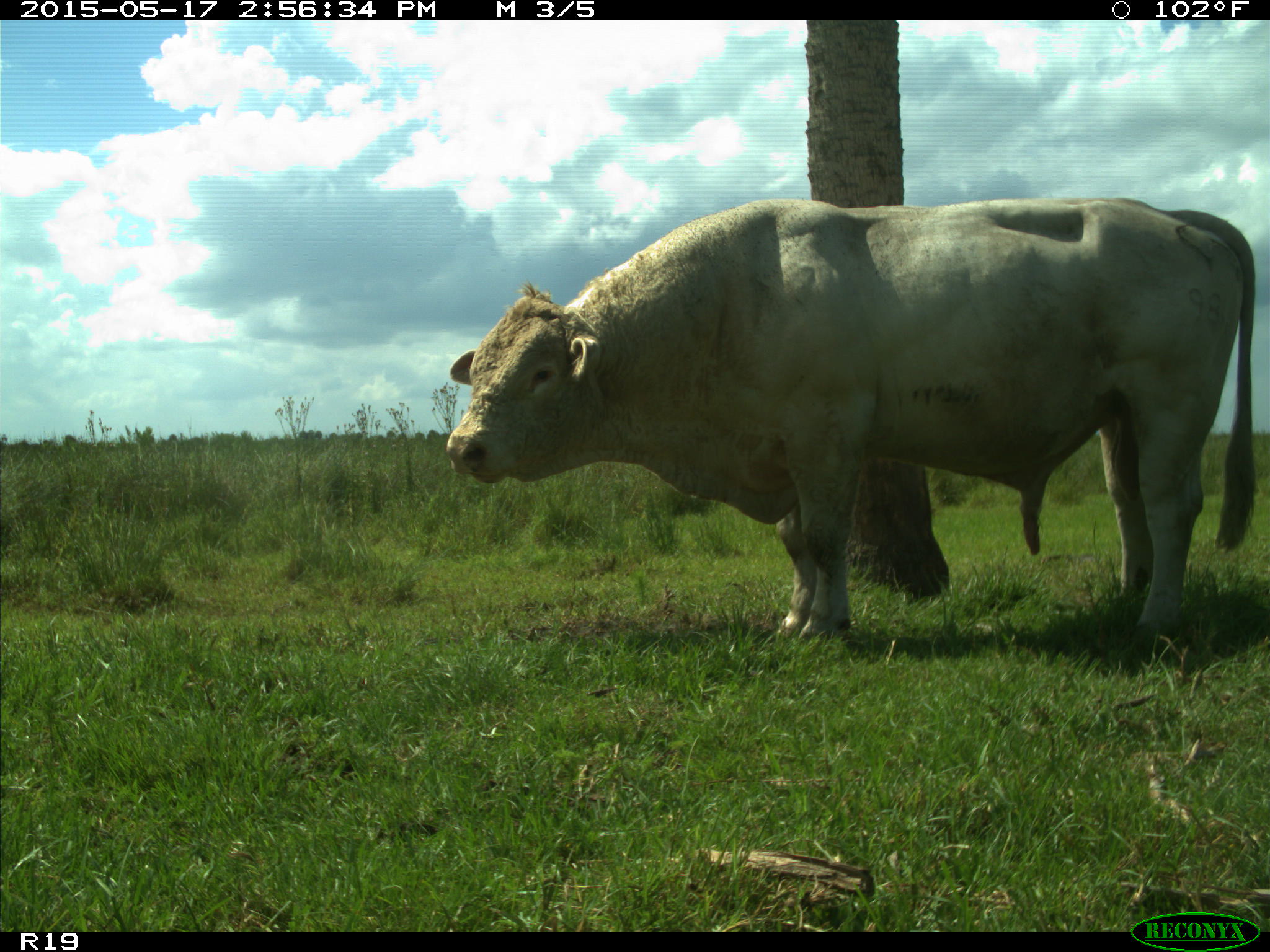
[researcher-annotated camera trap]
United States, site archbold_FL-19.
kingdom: Animalia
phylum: Chordata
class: Mammalia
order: Artiodactyla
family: Bovidae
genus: Bos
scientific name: Bos taurus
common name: domestic cow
Bos taurus (domestic cow).